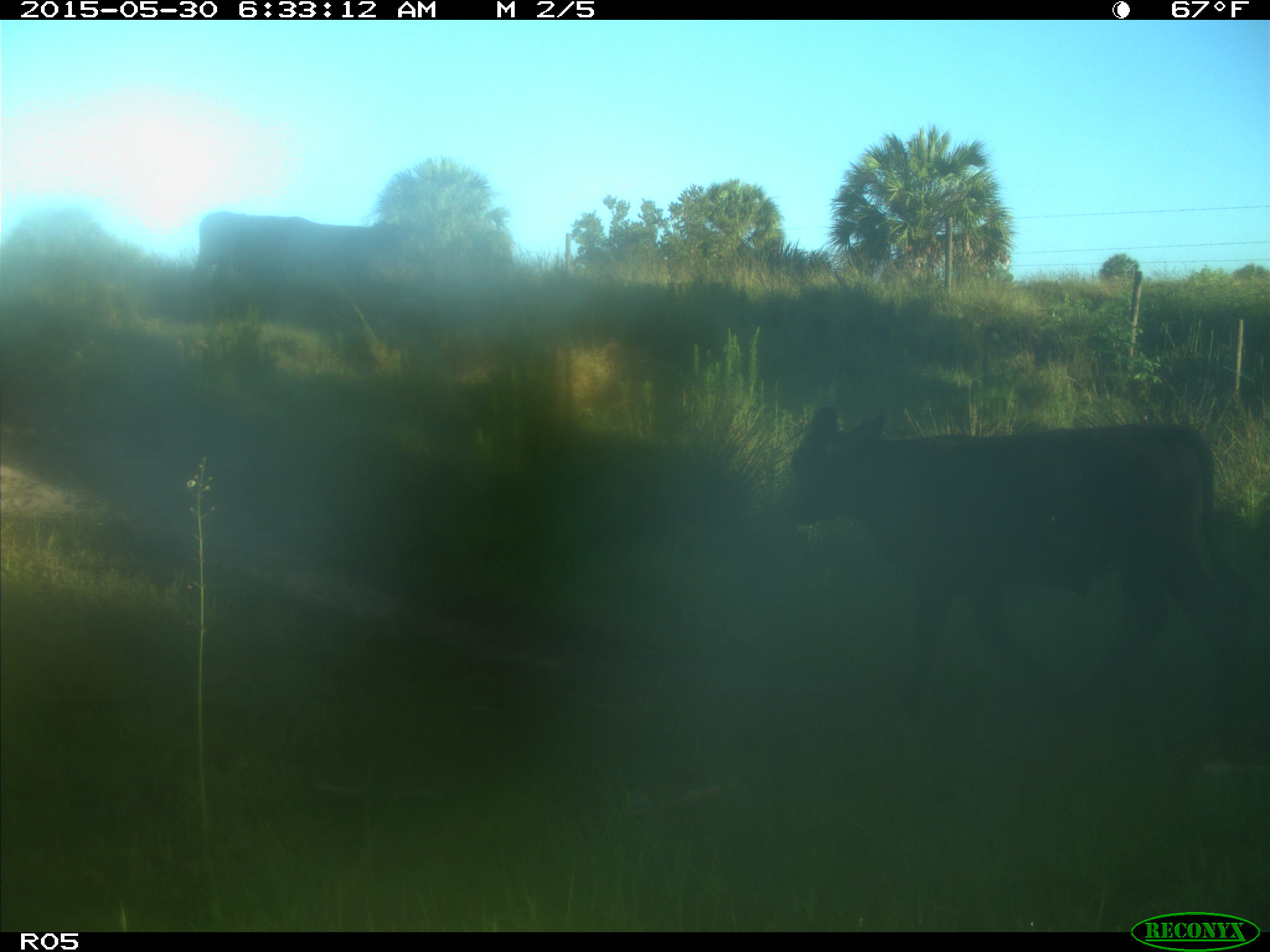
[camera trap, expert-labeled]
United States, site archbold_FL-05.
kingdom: Animalia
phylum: Chordata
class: Mammalia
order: Artiodactyla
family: Bovidae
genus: Bos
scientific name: Bos taurus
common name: domestic cow